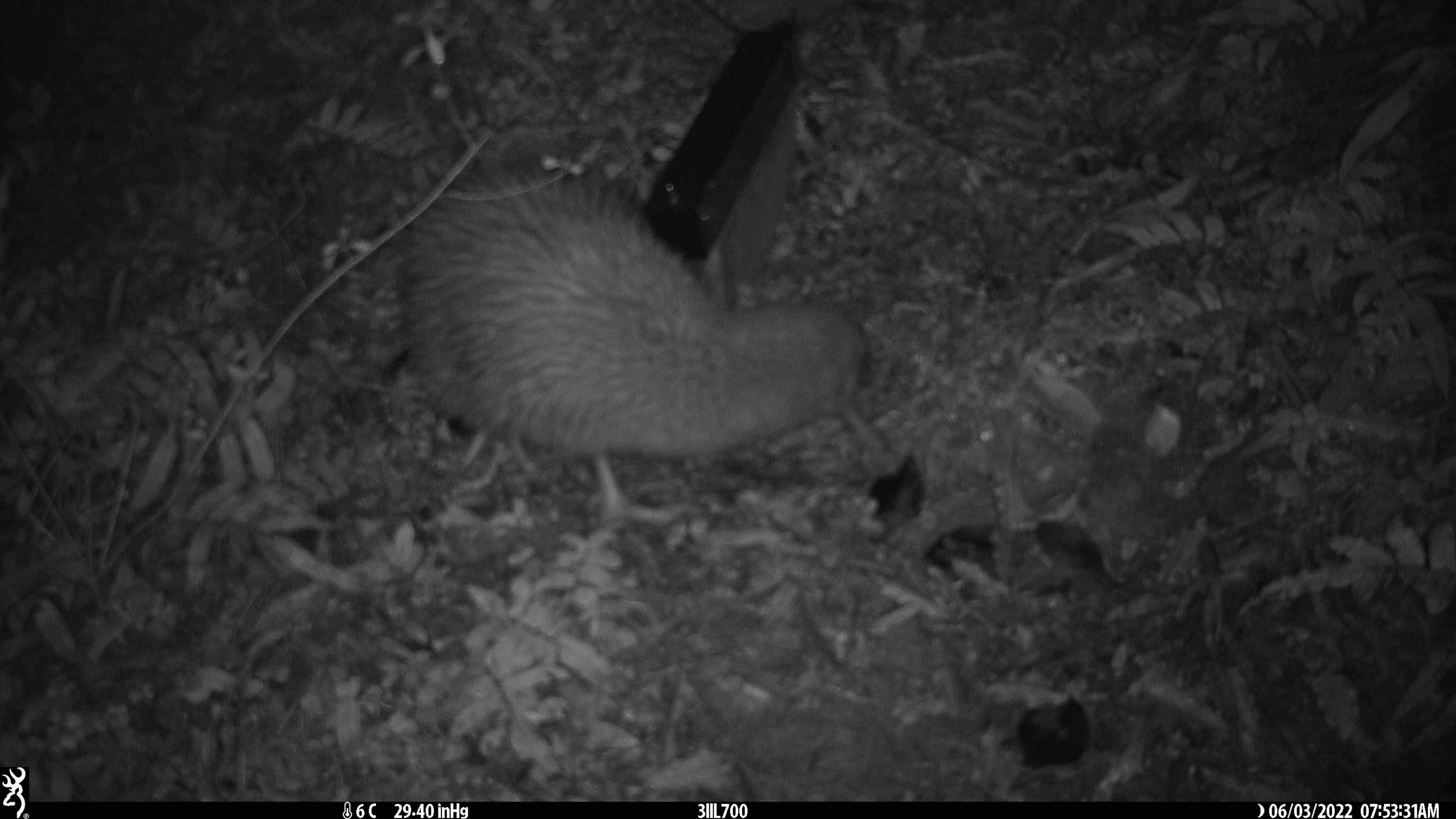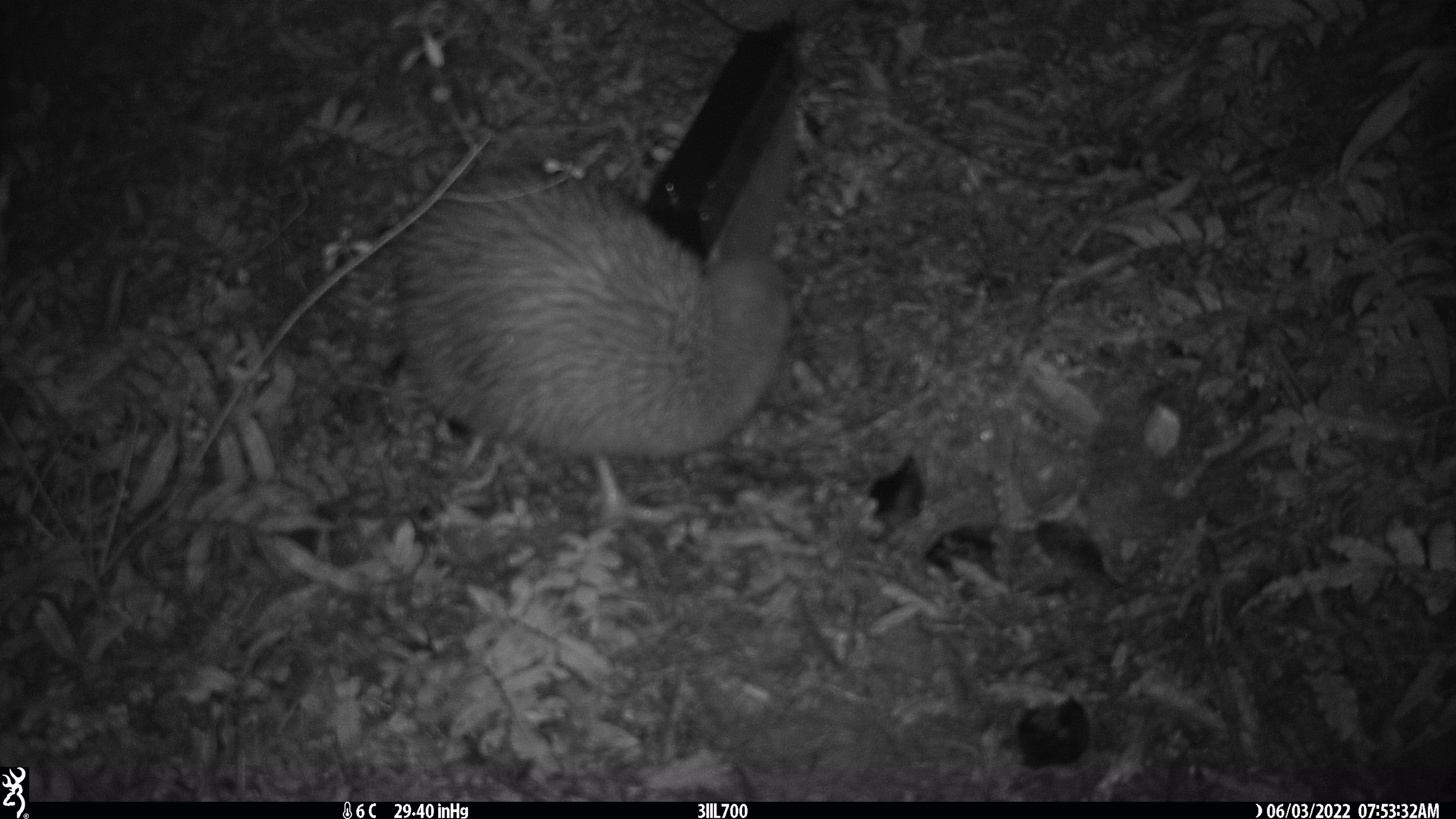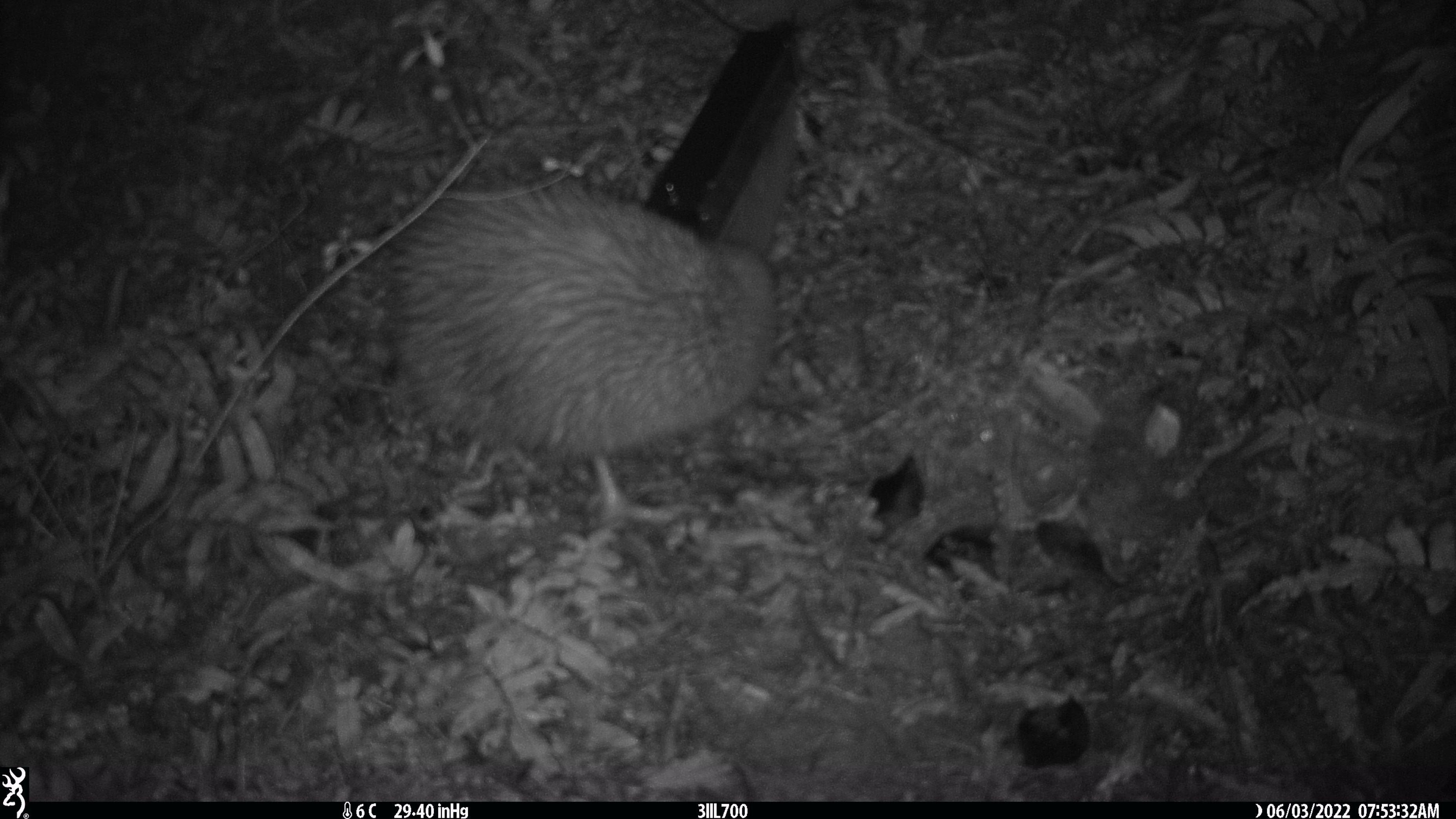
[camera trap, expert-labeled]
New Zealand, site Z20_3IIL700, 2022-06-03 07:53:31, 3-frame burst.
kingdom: Animalia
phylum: Chordata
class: Aves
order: Apterygiformes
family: Apterygidae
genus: Apteryx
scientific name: Apteryx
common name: kiwi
Kiwi (Apteryx).